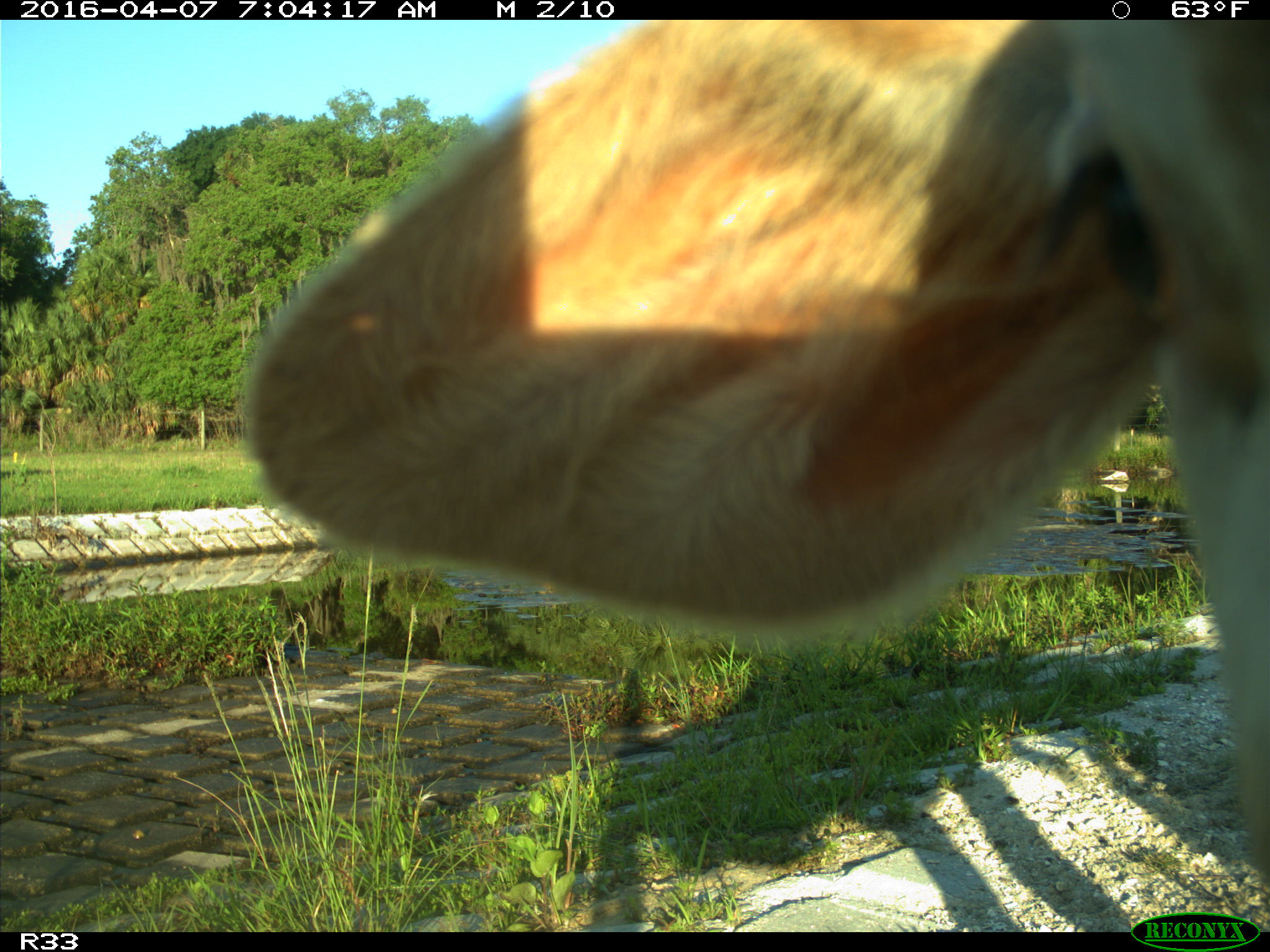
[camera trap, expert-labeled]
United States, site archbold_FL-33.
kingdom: Animalia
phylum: Chordata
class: Mammalia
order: Artiodactyla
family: Bovidae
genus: Bos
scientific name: Bos taurus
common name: domestic cow